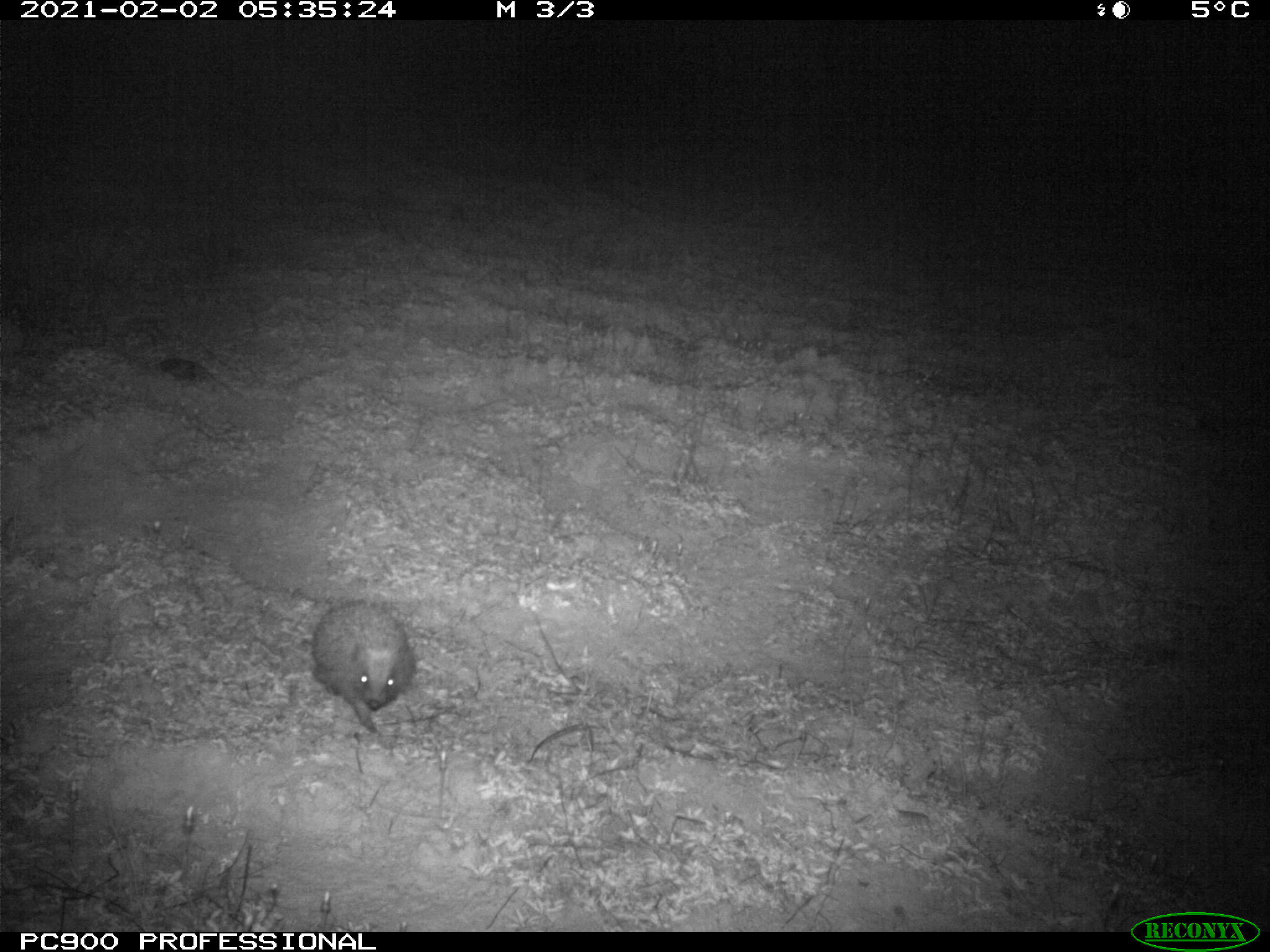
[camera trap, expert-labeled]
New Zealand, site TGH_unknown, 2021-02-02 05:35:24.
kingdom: Animalia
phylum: Chordata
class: Mammalia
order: Eulipotyphla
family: Erinaceidae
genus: Erinaceus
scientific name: Erinaceus europaeus europaeus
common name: european hedgehog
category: hedgehog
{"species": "hedgehog (european hedgehog) (Erinaceus europaeus europaeus)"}